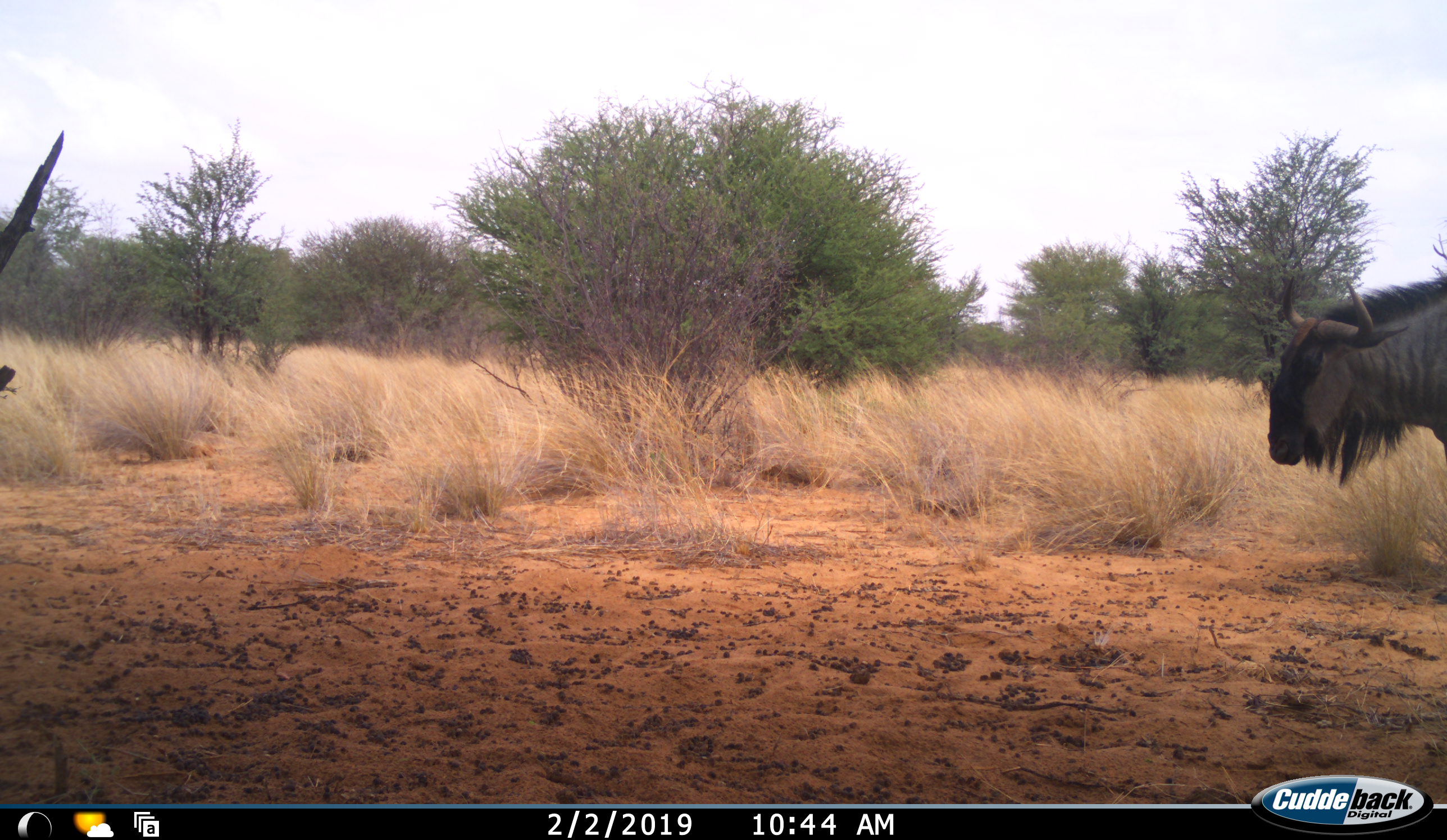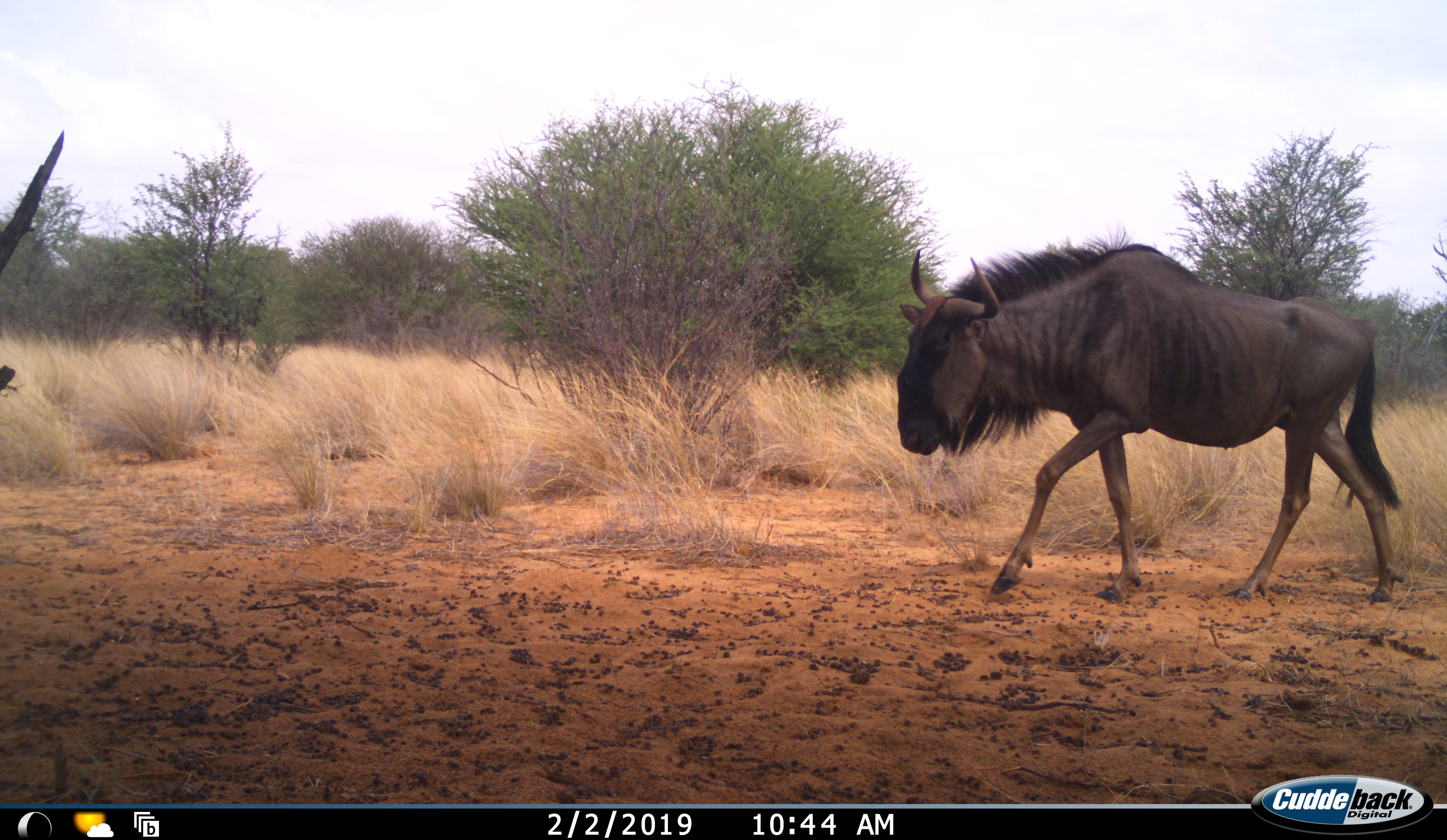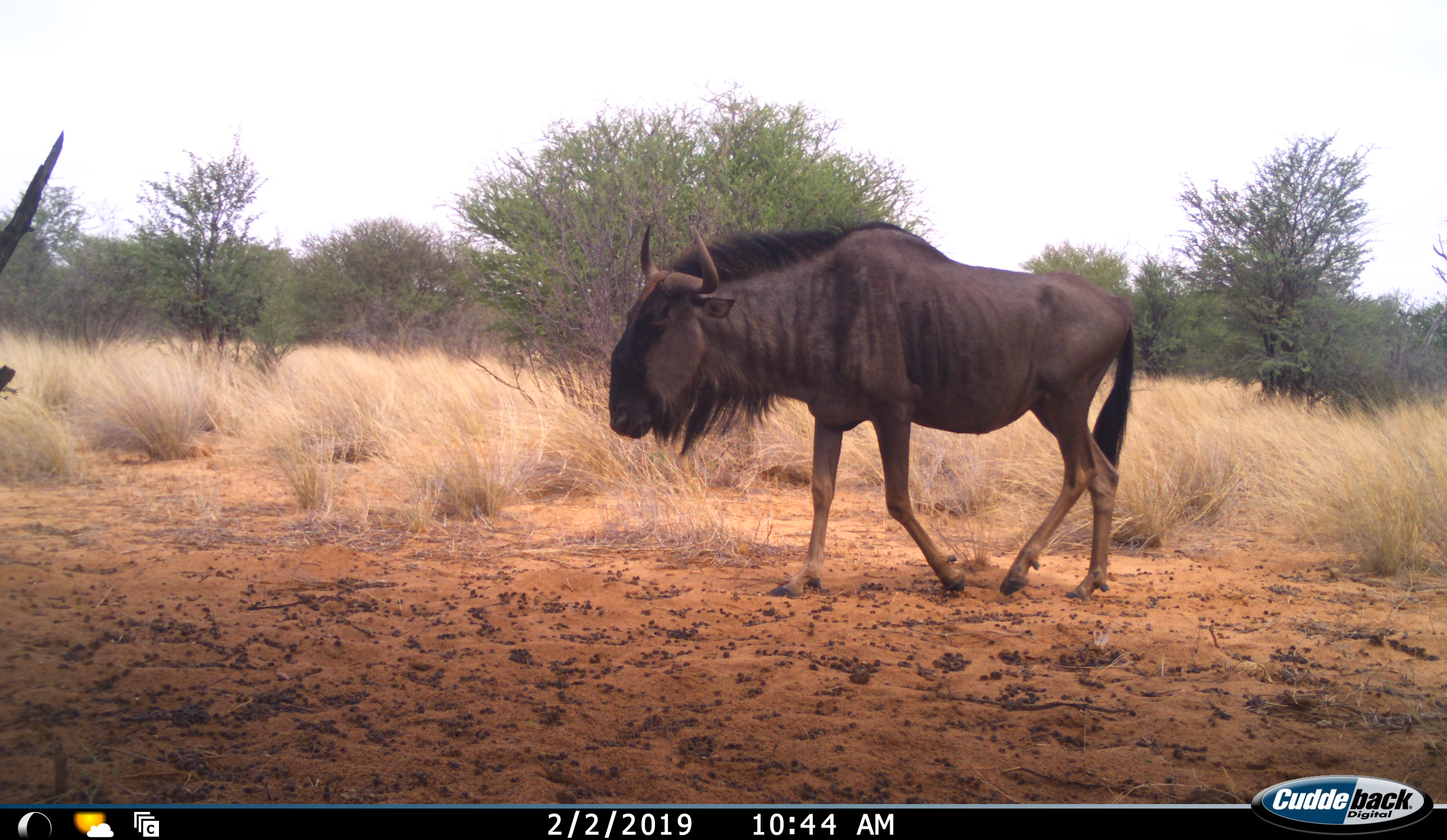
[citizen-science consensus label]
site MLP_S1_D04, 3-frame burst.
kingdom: Animalia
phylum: Chordata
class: Mammalia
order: Artiodactyla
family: Bovidae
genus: Connochaetes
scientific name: Connochaetes taurinus taurinus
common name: blue wildebeest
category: wildebeestblue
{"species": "wildebeestblue (blue wildebeest) (Connochaetes taurinus taurinus)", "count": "1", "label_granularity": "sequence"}